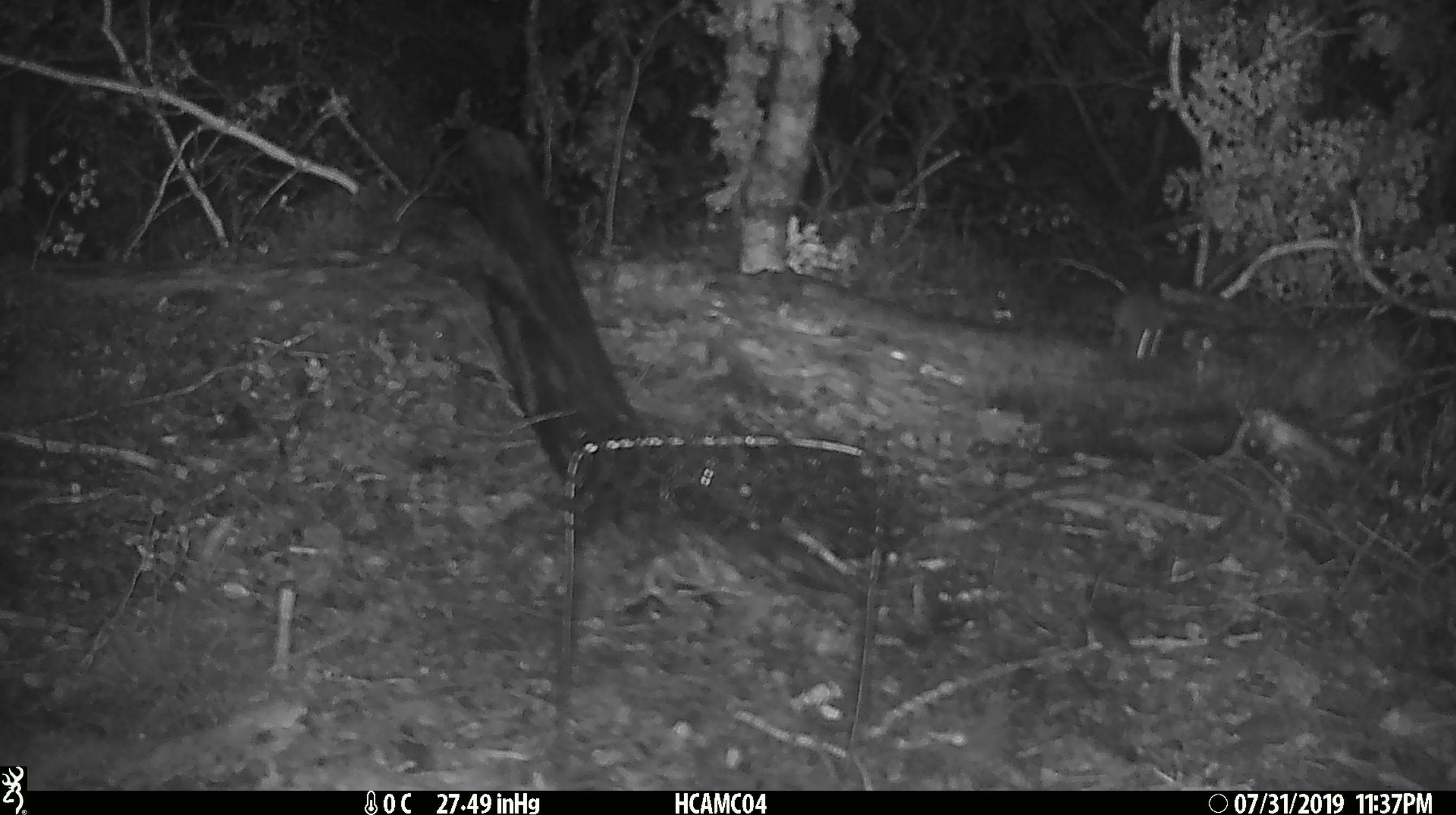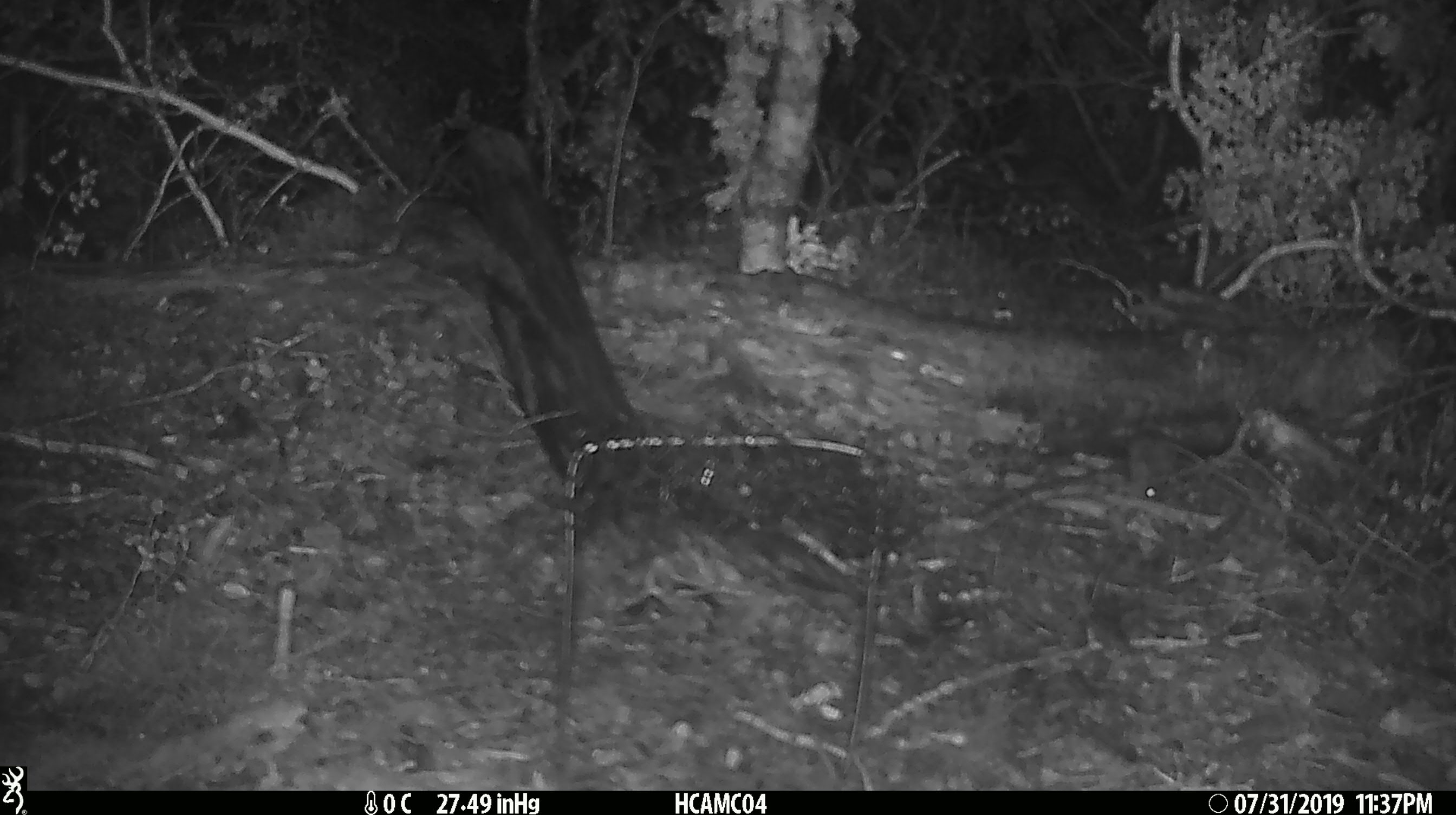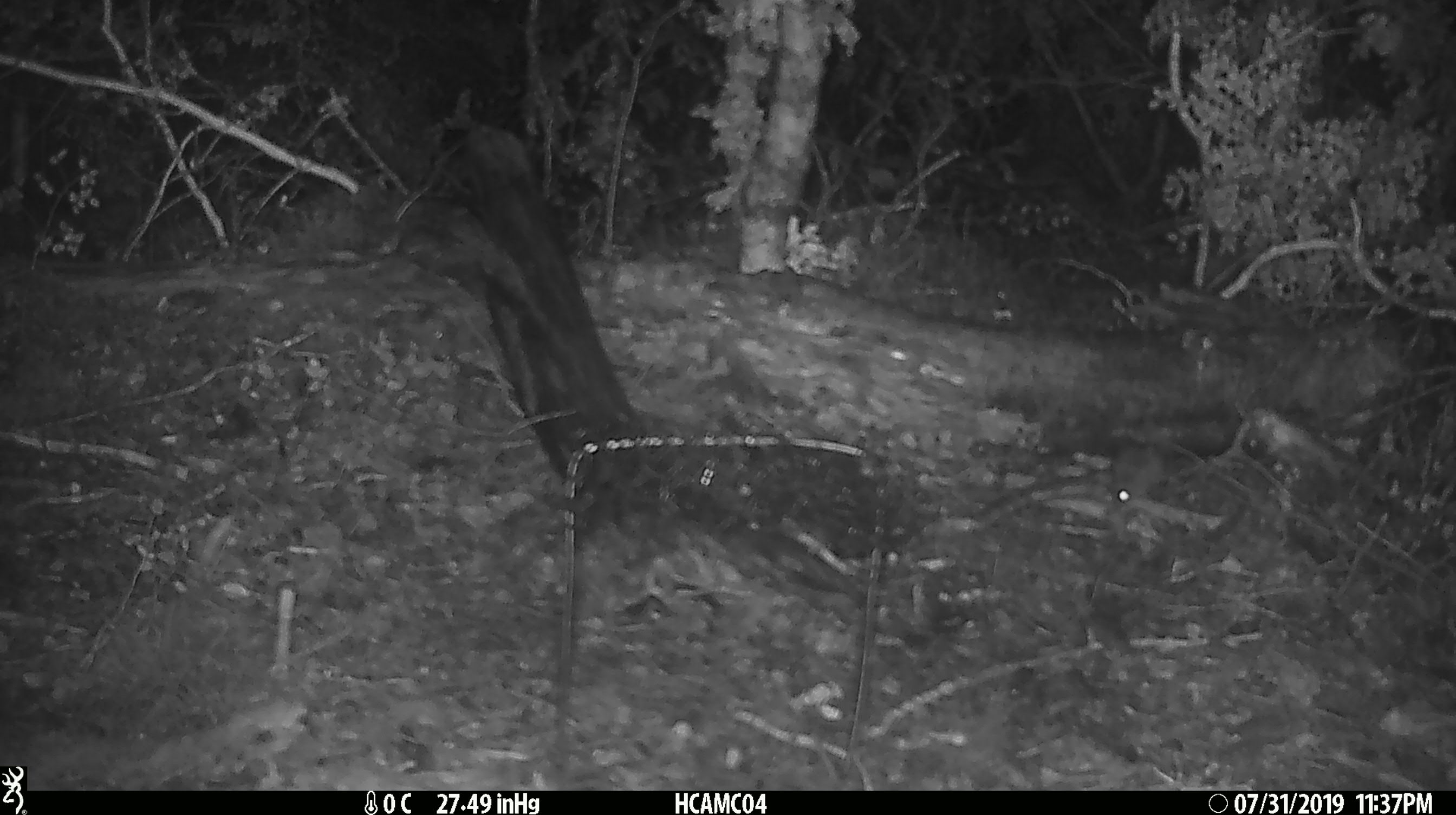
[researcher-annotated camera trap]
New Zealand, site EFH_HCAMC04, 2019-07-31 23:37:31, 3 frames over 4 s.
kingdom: Animalia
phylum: Chordata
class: Mammalia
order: Rodentia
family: Muridae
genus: Mus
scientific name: Mus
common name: mouse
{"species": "mouse (Mus)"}